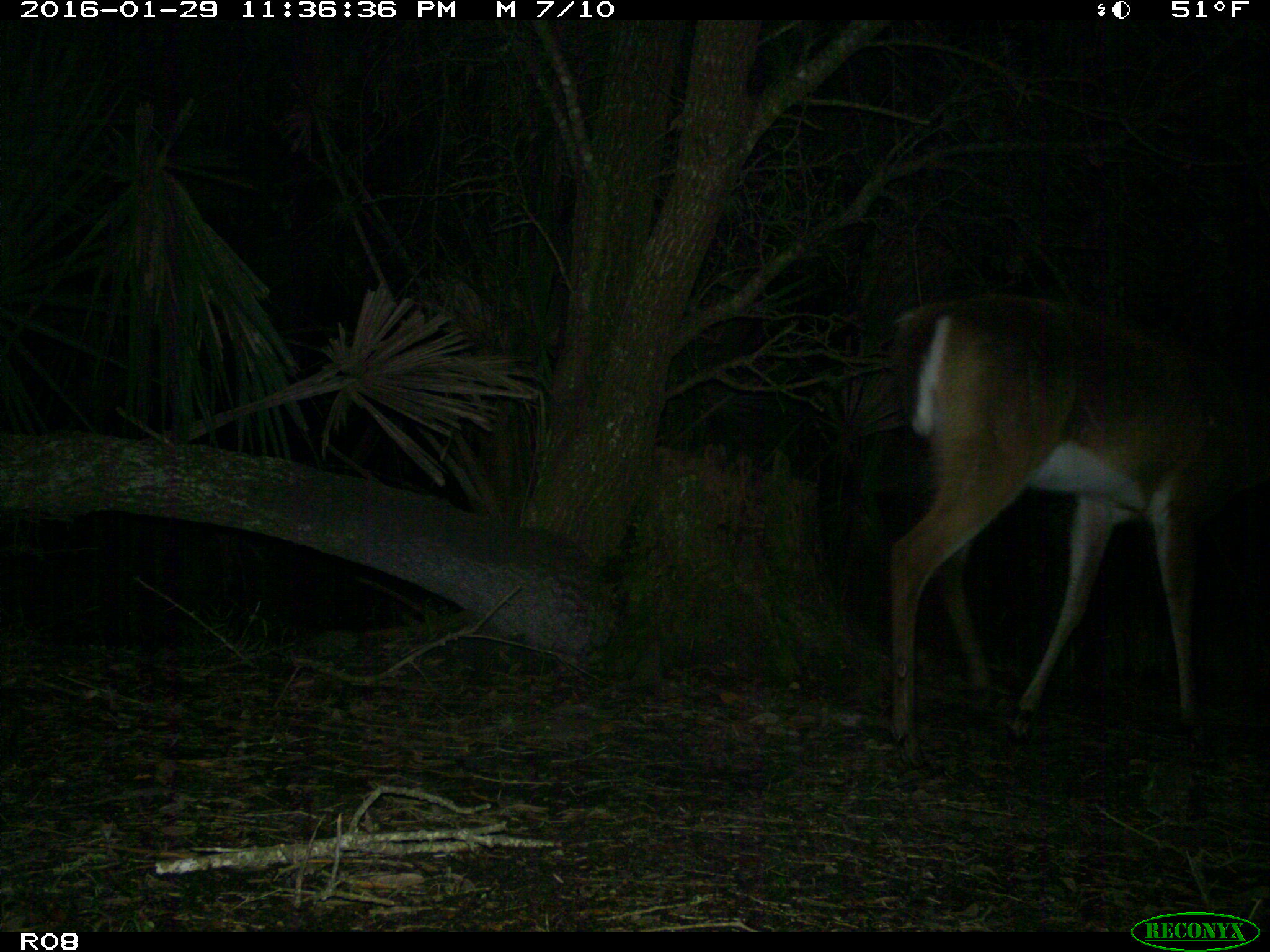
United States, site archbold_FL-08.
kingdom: Animalia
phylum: Chordata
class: Mammalia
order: Artiodactyla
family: Cervidae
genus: Odocoileus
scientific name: Odocoileus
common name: deer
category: unidentified deer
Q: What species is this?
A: Unidentified deer (deer) (Odocoileus).